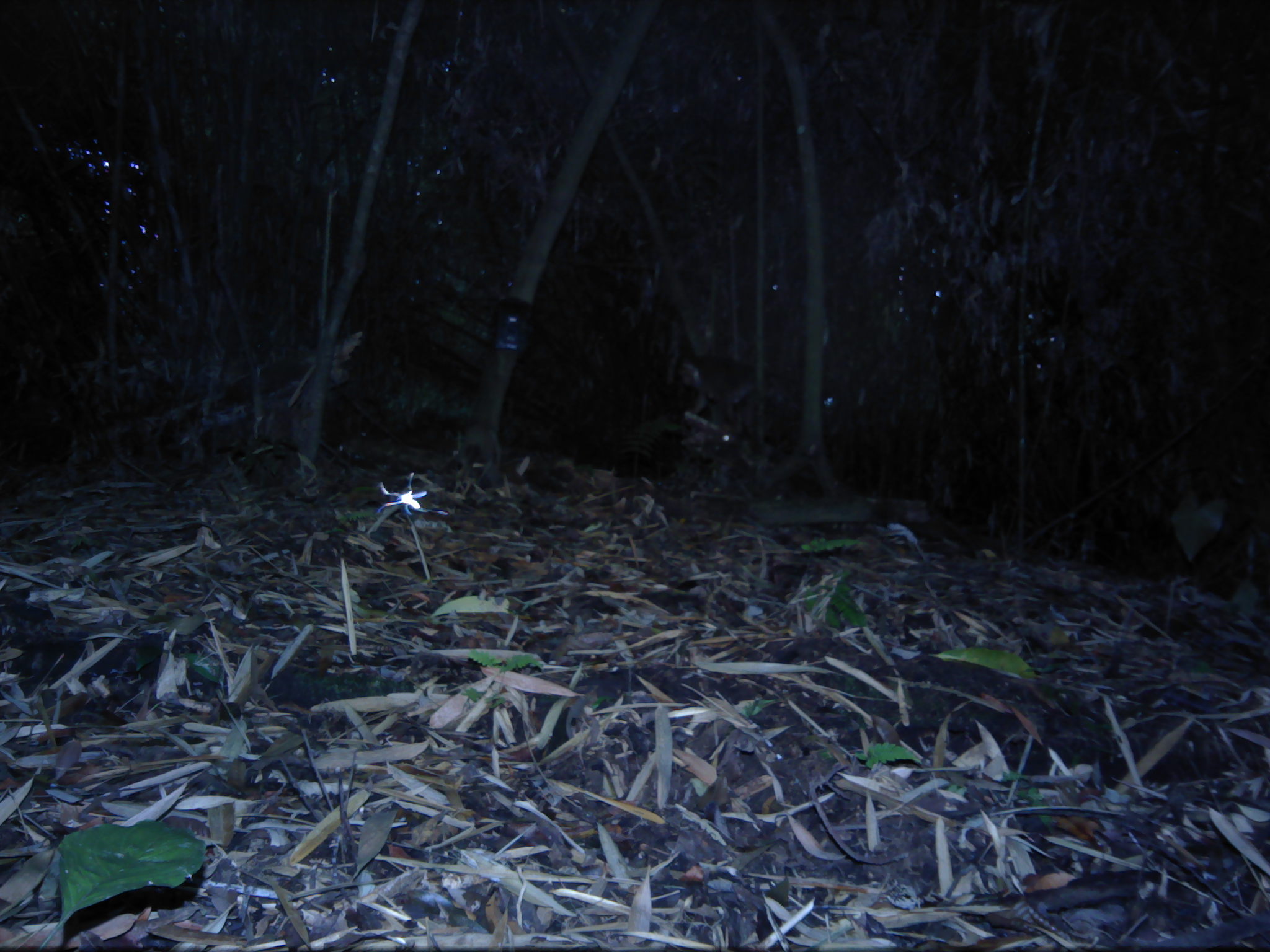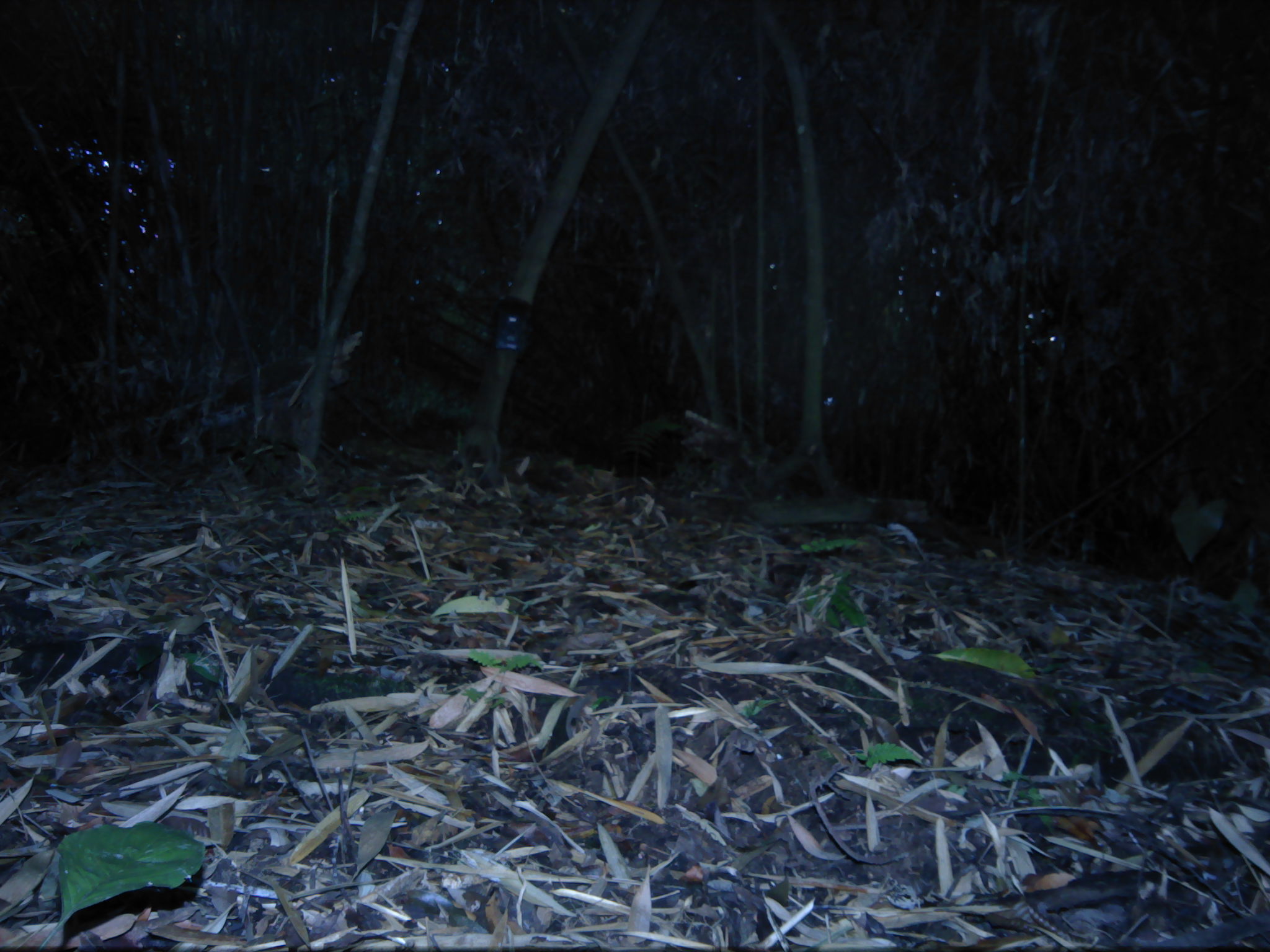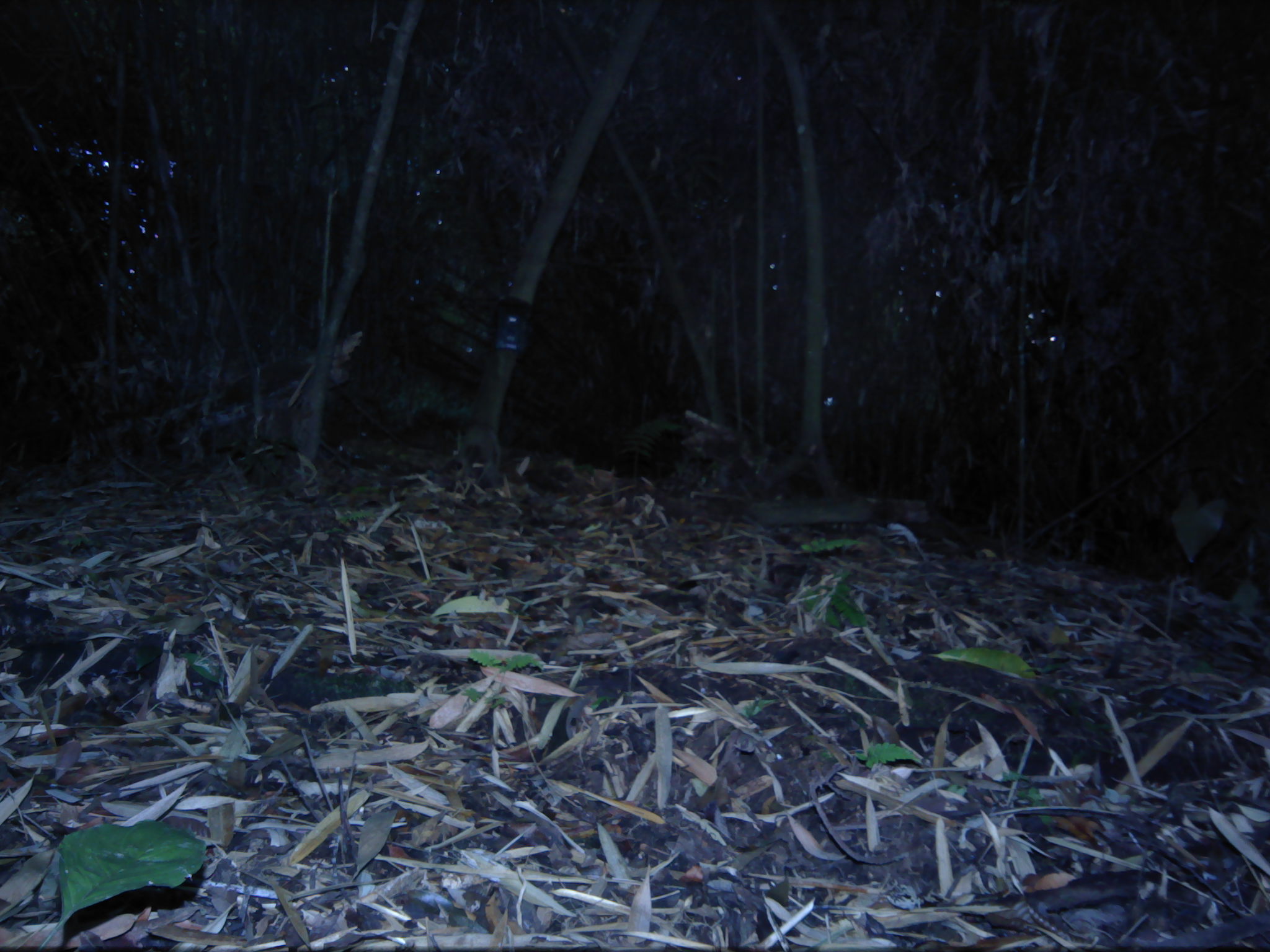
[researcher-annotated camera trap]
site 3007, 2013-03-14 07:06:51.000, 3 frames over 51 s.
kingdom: Animalia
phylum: Chordata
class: Mammalia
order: Primates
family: Cercopithecidae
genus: Macaca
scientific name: Macaca nemestrina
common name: southern pig-tailed macaque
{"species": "Macaca nemestrina (southern pig-tailed macaque)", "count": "1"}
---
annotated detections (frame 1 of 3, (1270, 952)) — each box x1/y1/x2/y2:
macaca nemestrina: 675/353/777/425